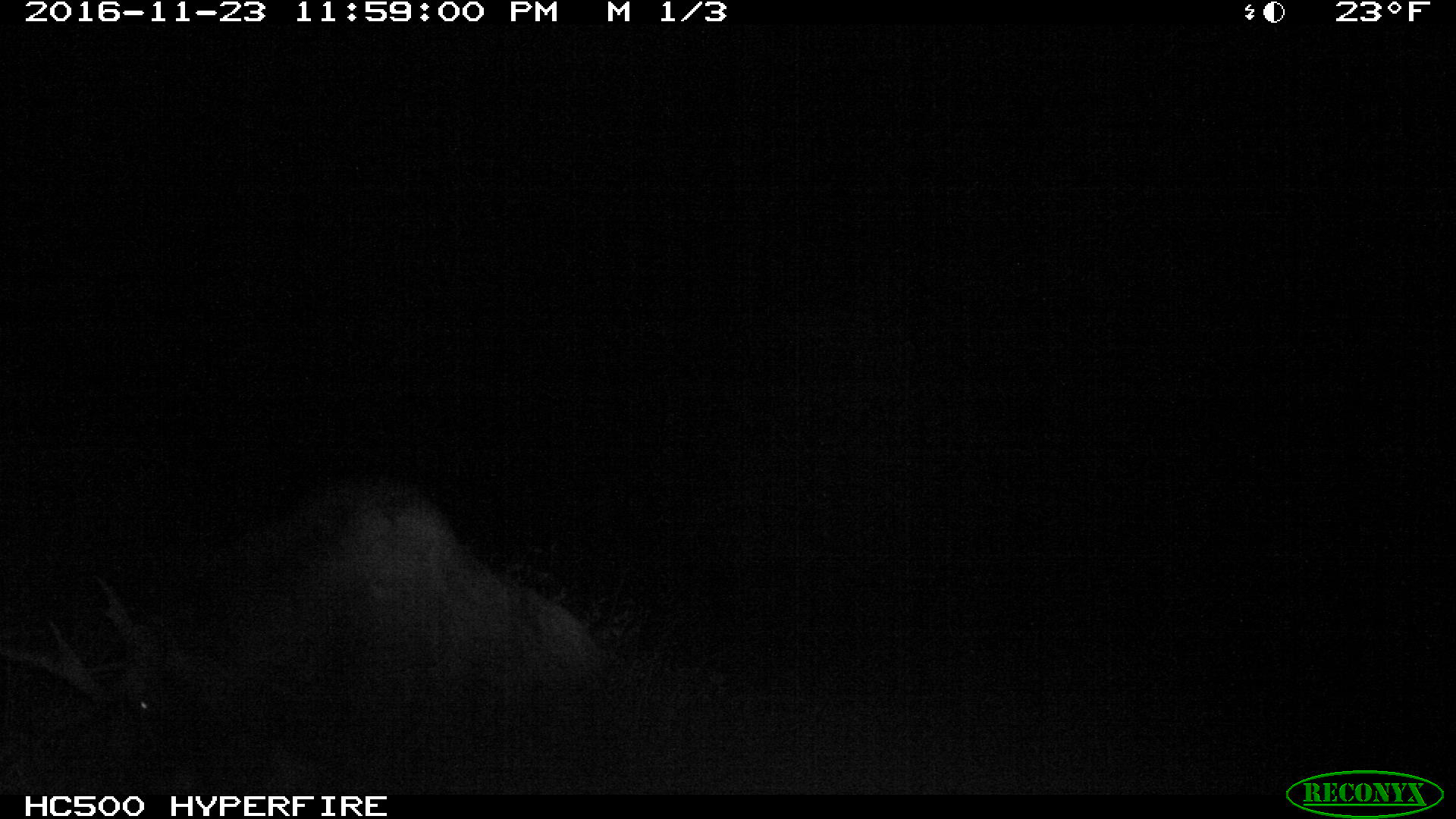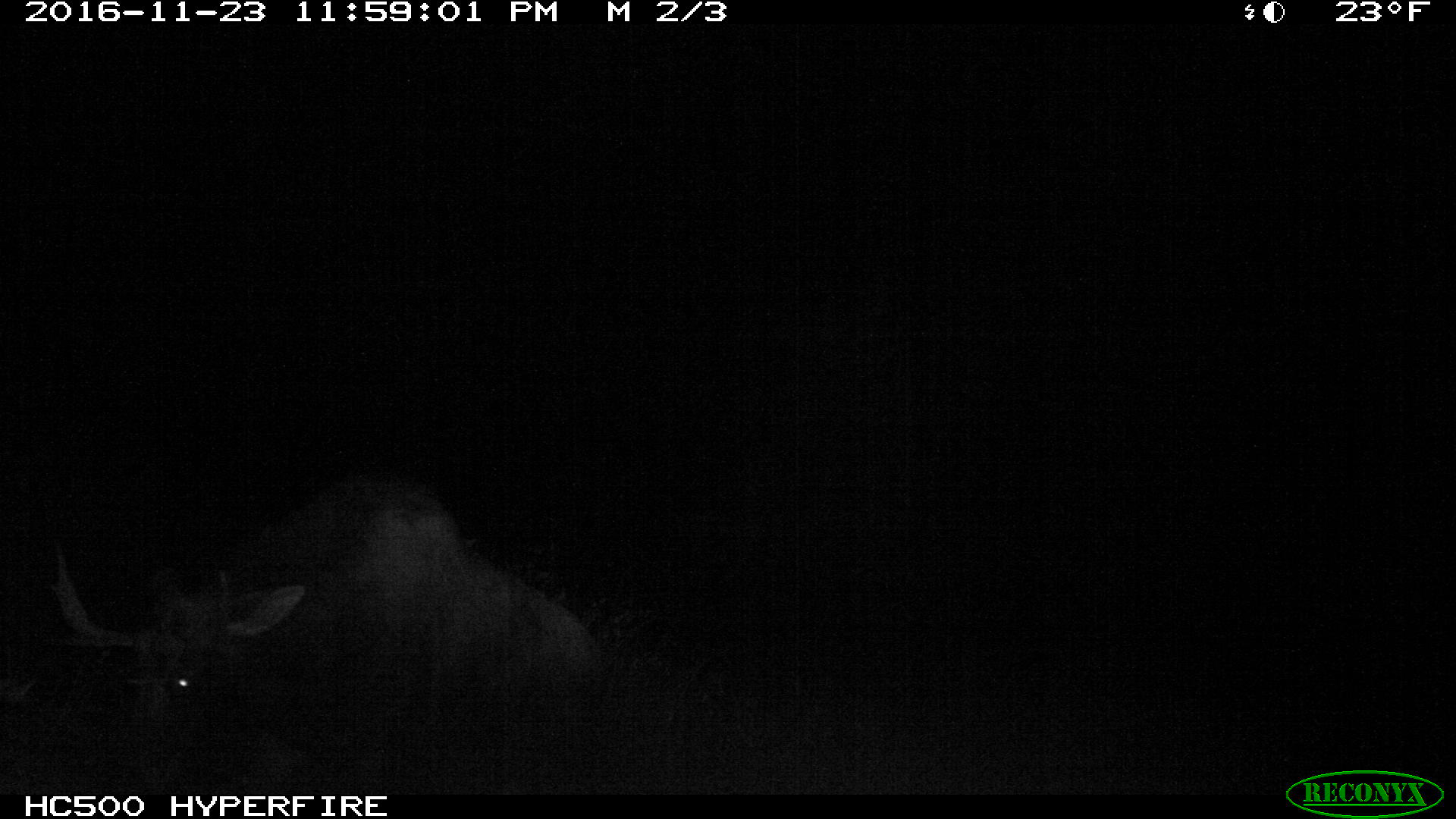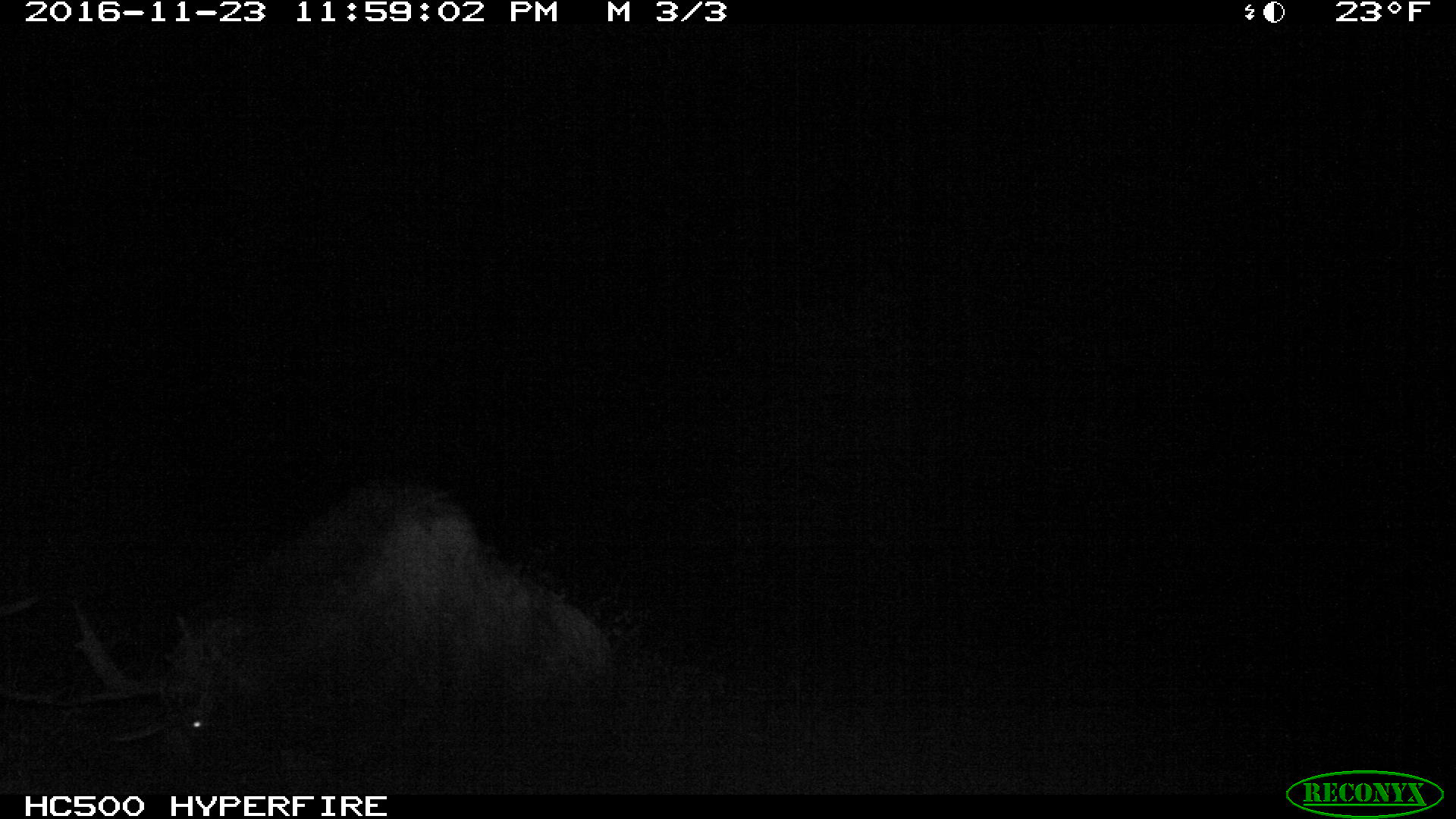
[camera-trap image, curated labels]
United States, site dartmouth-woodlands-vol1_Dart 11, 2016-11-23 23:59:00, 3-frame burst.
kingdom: Animalia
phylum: Chordata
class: Mammalia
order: Artiodactyla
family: Cervidae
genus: Alces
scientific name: Alces alces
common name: moose